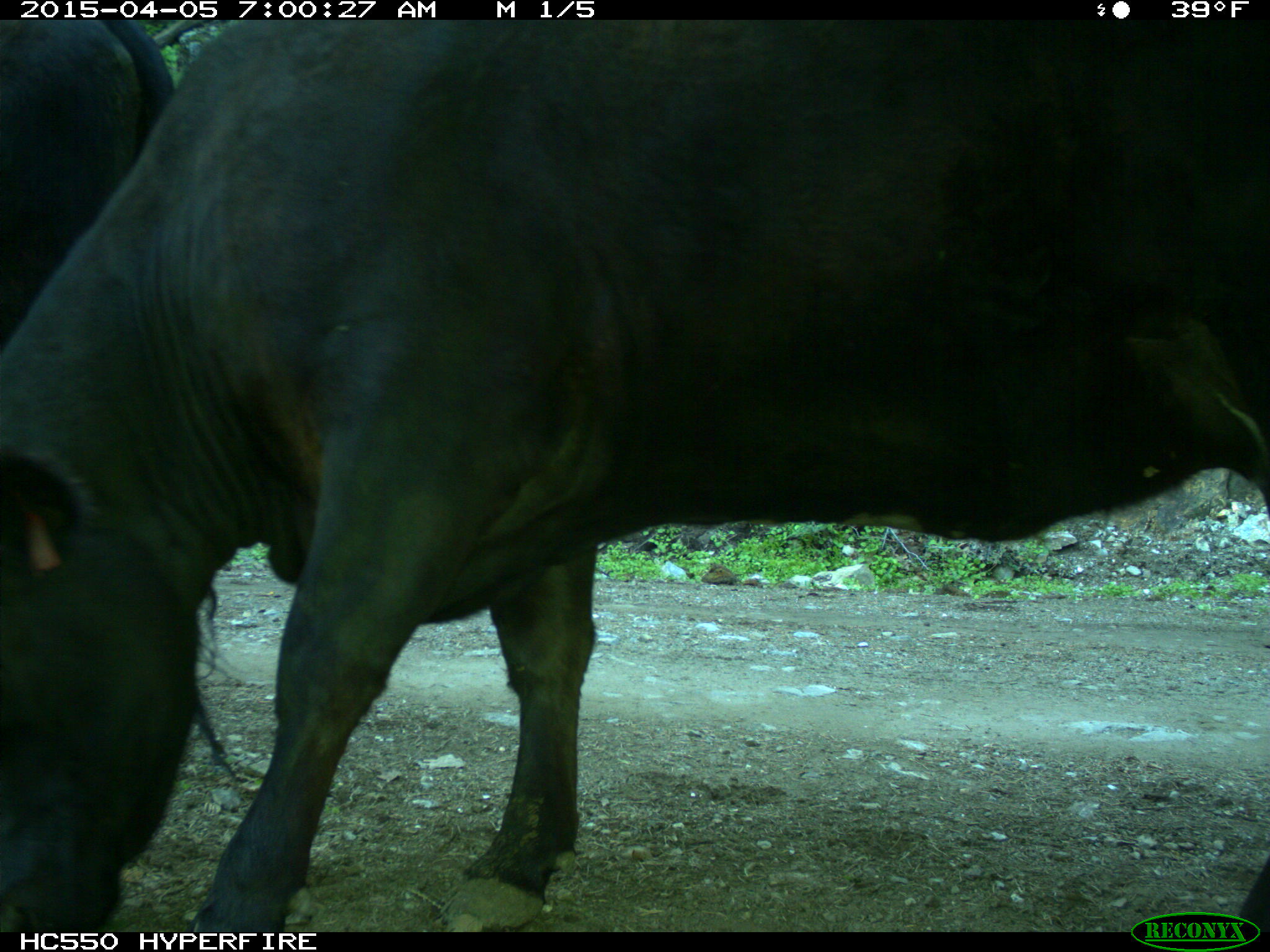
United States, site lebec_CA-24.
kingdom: Animalia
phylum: Chordata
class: Mammalia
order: Artiodactyla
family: Bovidae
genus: Bos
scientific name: Bos taurus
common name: domestic cow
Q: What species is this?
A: Bos taurus (domestic cow).